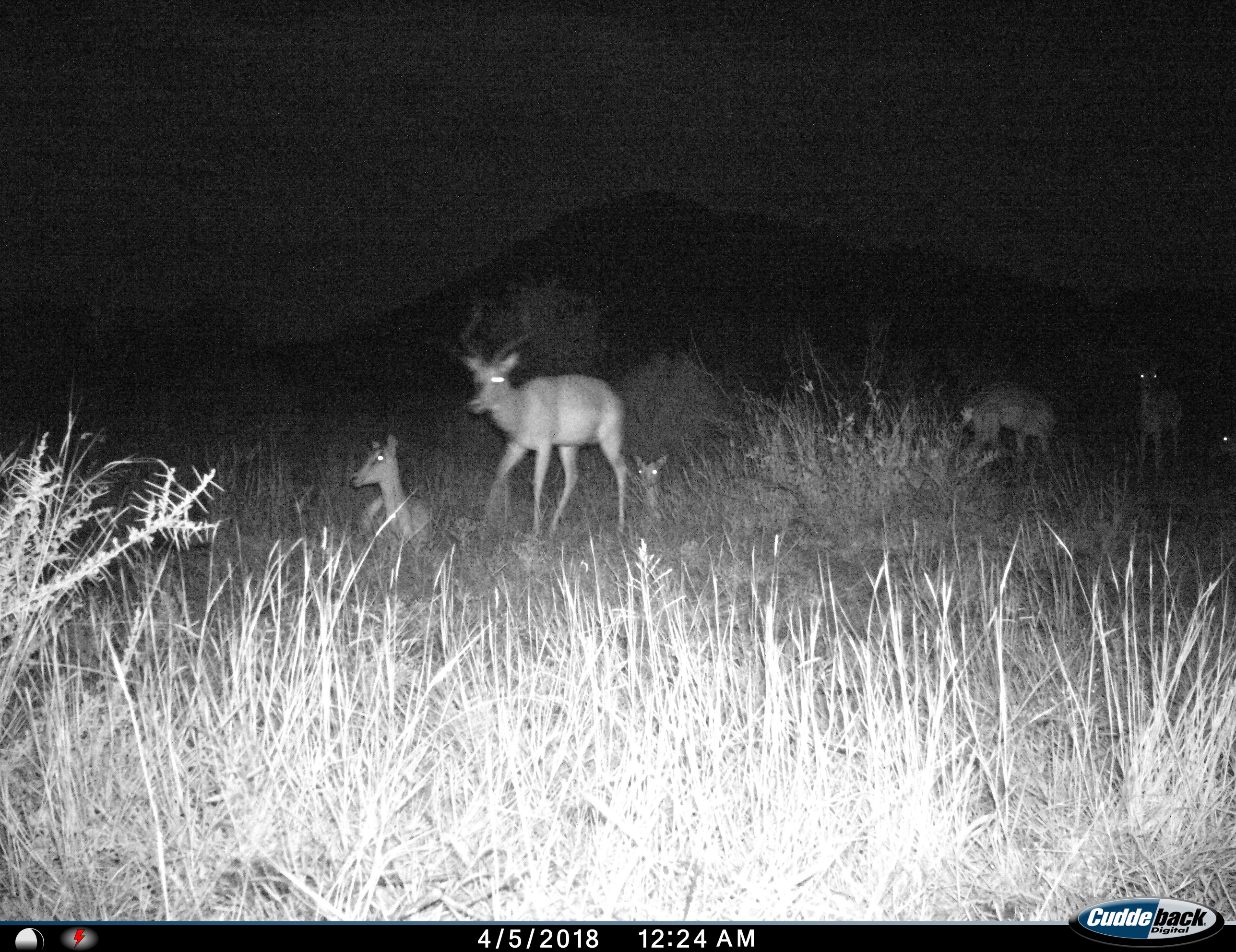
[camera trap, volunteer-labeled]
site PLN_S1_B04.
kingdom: Animalia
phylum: Chordata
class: Mammalia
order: Artiodactyla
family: Bovidae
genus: Aepyceros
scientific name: Aepyceros melampus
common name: impala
Impala (Aepyceros melampus), count 6. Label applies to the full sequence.